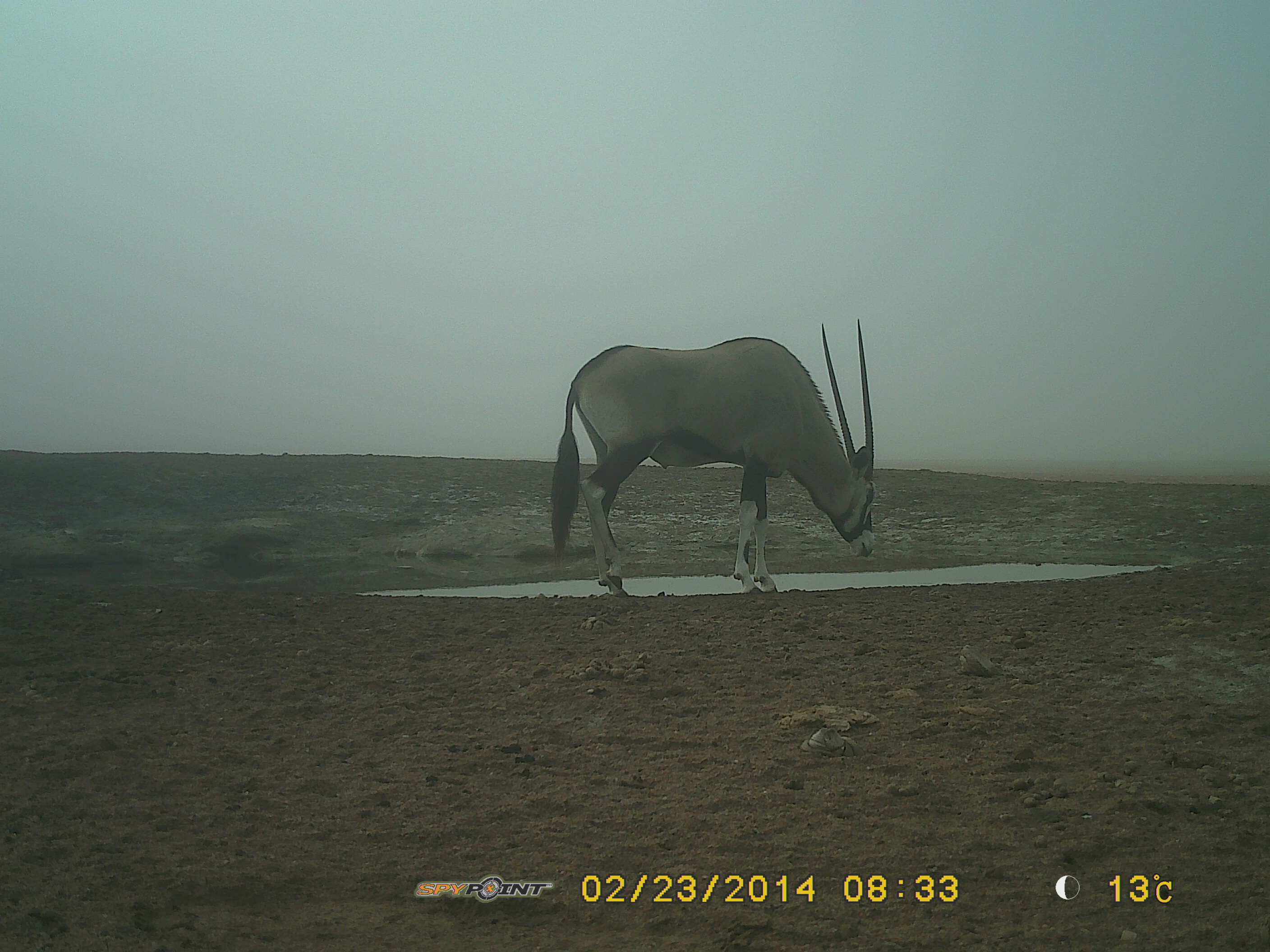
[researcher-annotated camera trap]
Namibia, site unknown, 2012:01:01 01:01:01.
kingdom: Animalia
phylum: Chordata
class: Mammalia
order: Artiodactyla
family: Bovidae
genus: Oryx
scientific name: Oryx gazella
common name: gemsbok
Oryx gazella (gemsbok).